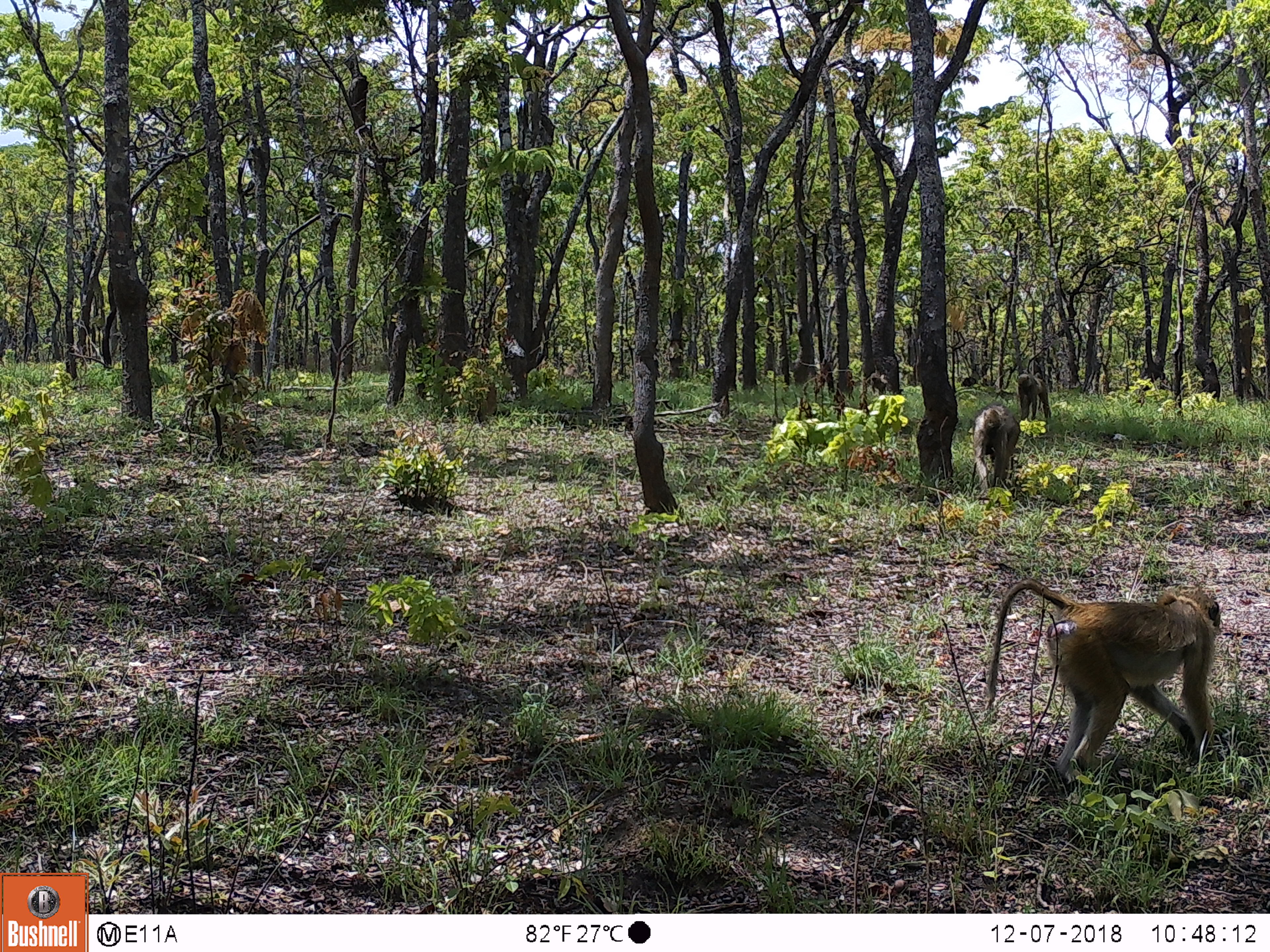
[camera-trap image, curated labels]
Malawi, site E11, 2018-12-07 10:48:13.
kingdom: Animalia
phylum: Chordata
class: Mammalia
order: Primates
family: Cercopithecidae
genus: Papio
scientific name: Papio cynocephalus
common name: yellow baboon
Yellow baboon (Papio cynocephalus), count 3.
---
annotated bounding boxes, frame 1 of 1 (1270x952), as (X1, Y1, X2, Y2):
yellow baboon: (973, 564, 1222, 764); (963, 398, 1023, 493); (1011, 374, 1060, 420)